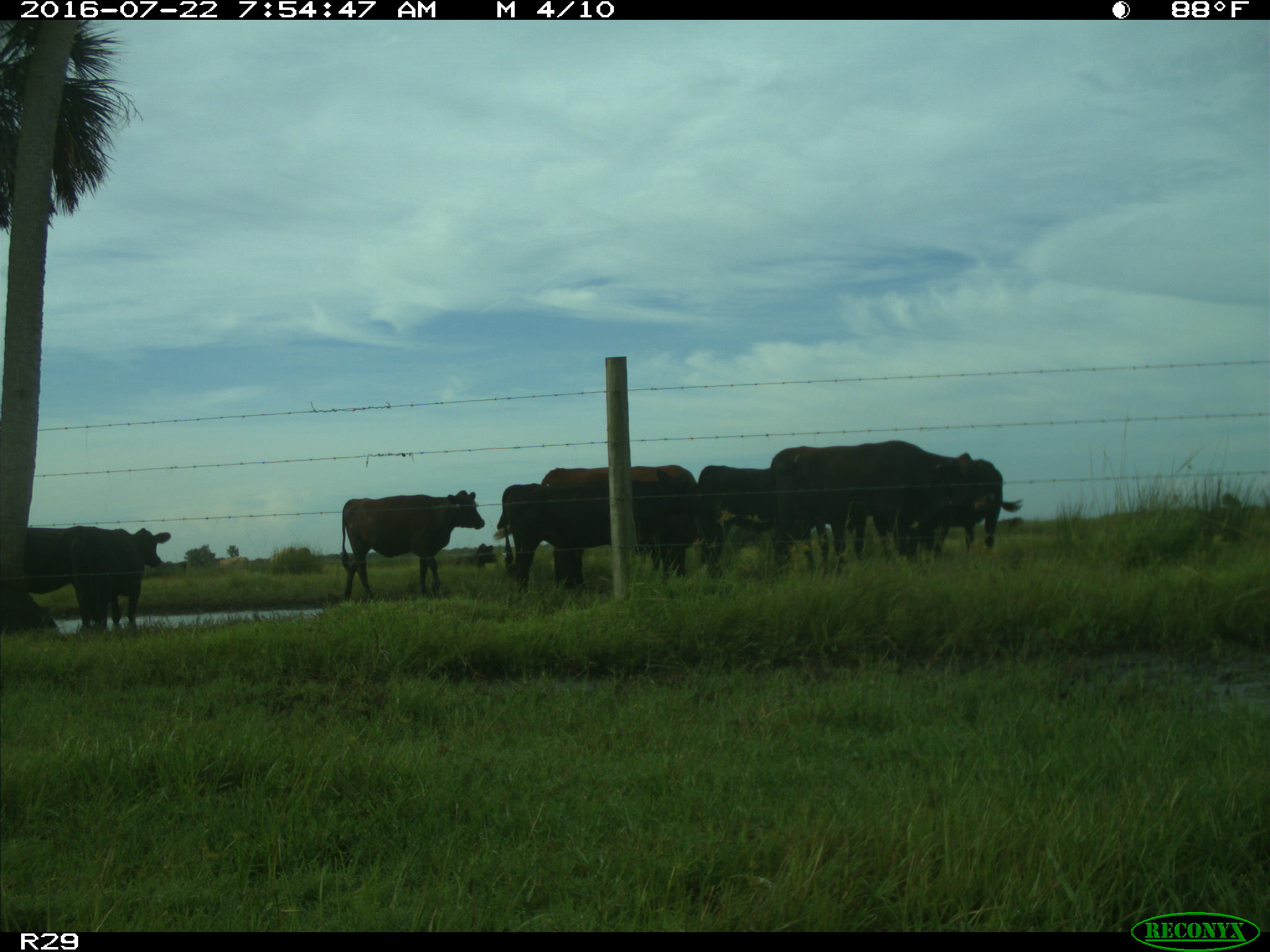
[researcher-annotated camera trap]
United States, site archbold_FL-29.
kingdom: Animalia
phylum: Chordata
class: Mammalia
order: Artiodactyla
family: Bovidae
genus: Bos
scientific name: Bos taurus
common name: domestic cow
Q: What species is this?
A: Bos taurus (domestic cow).